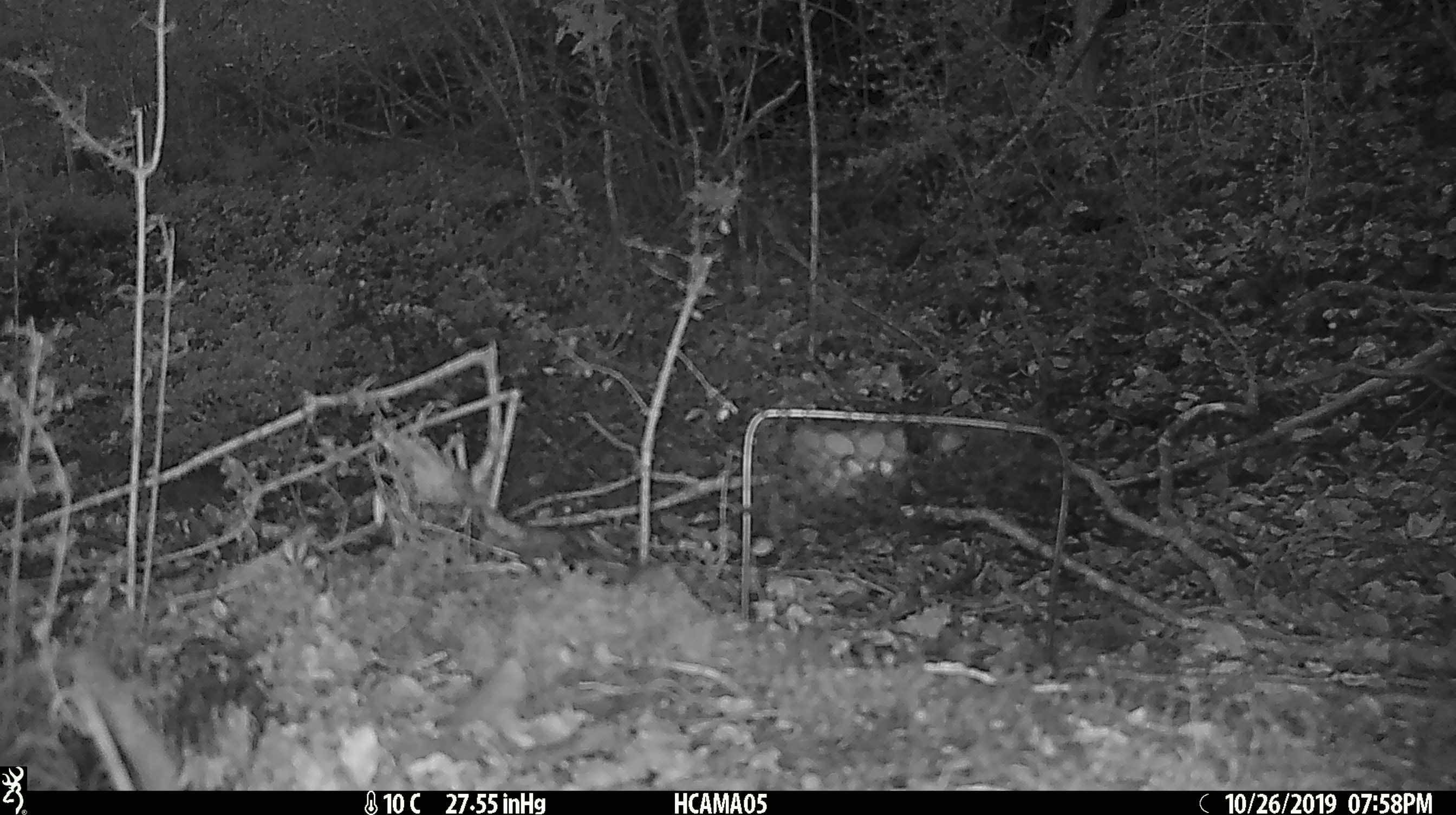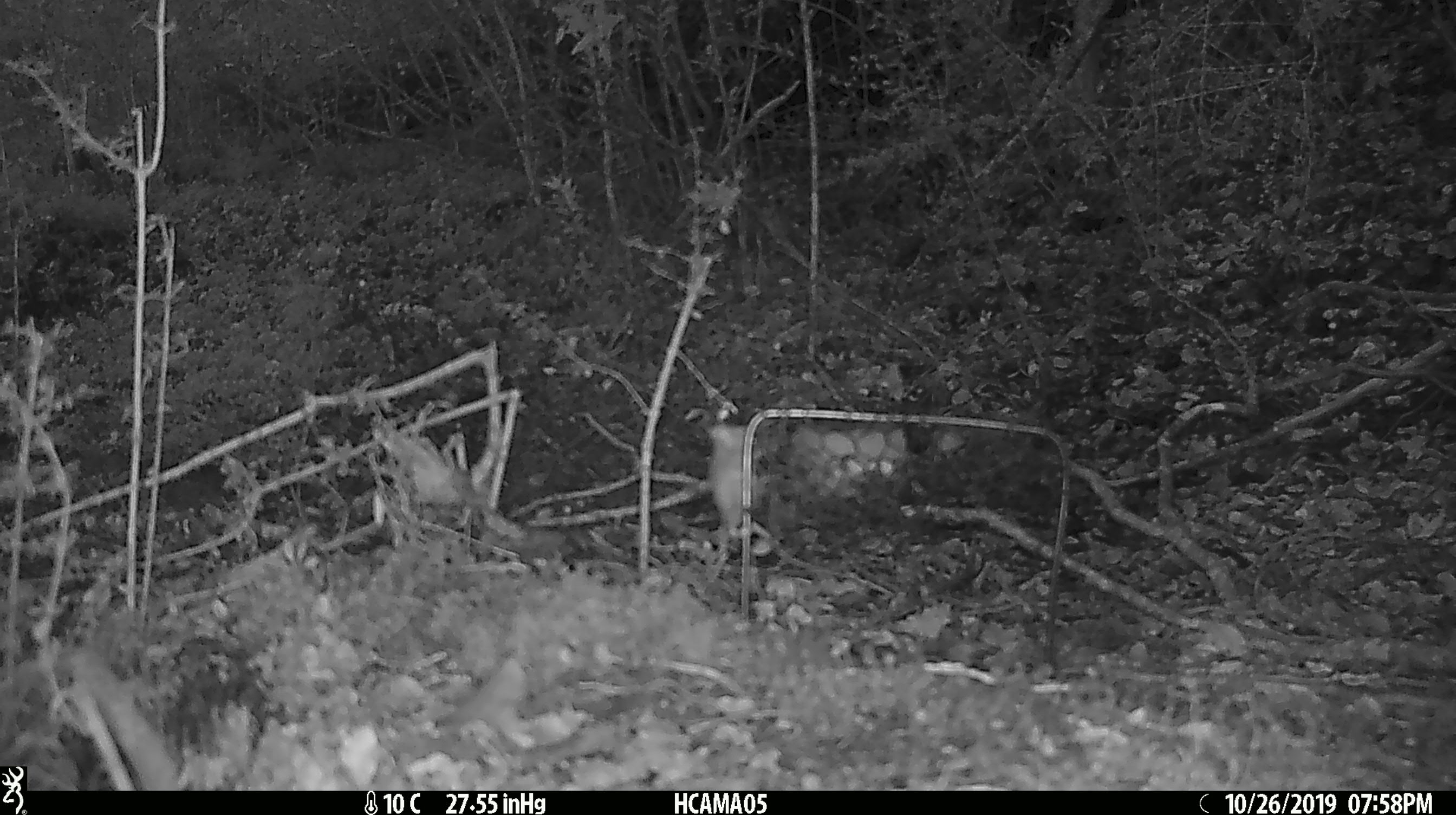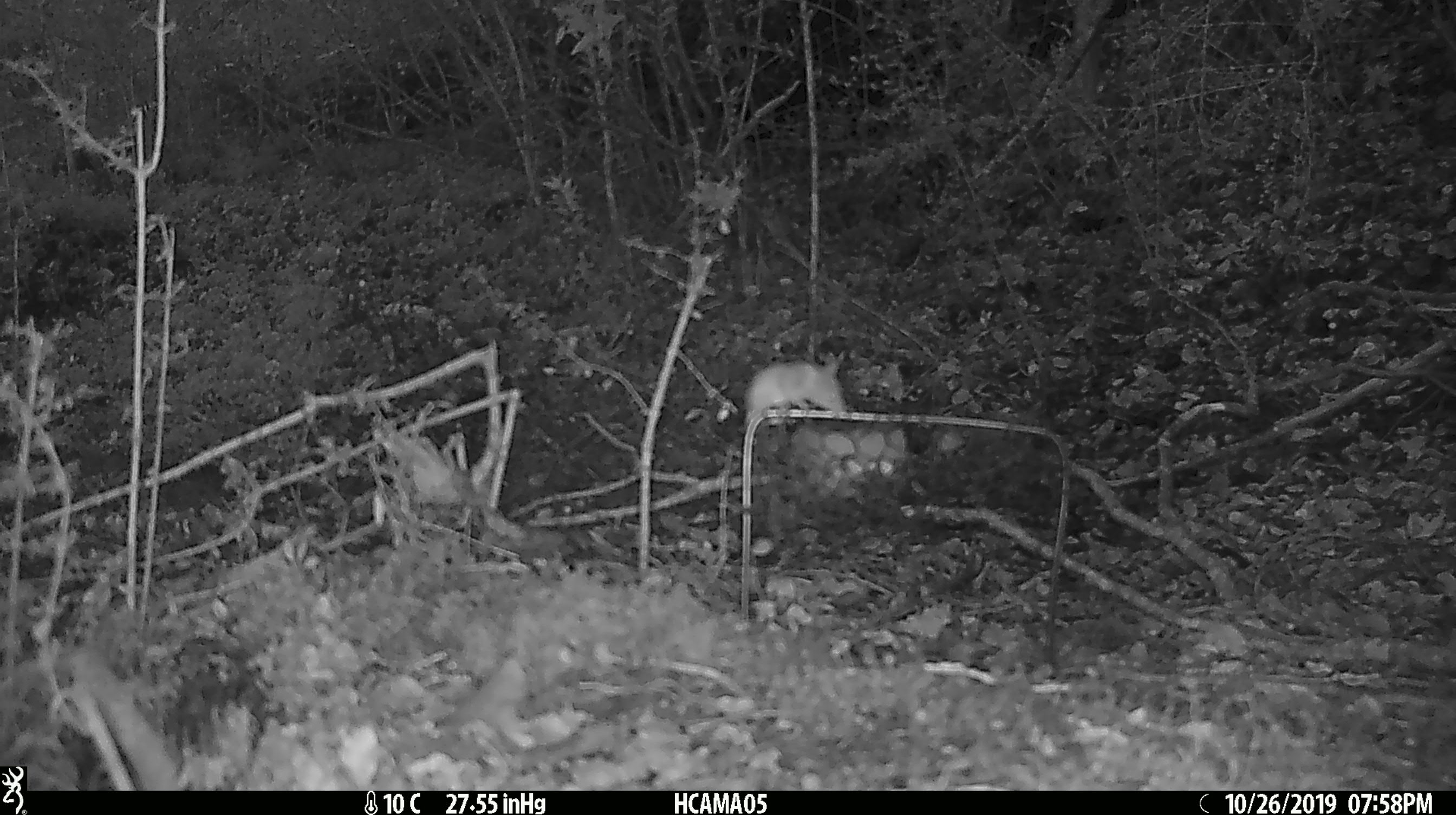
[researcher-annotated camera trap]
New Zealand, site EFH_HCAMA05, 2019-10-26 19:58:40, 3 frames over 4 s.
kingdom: Animalia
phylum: Chordata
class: Mammalia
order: Rodentia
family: Muridae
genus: Mus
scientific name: Mus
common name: mouse